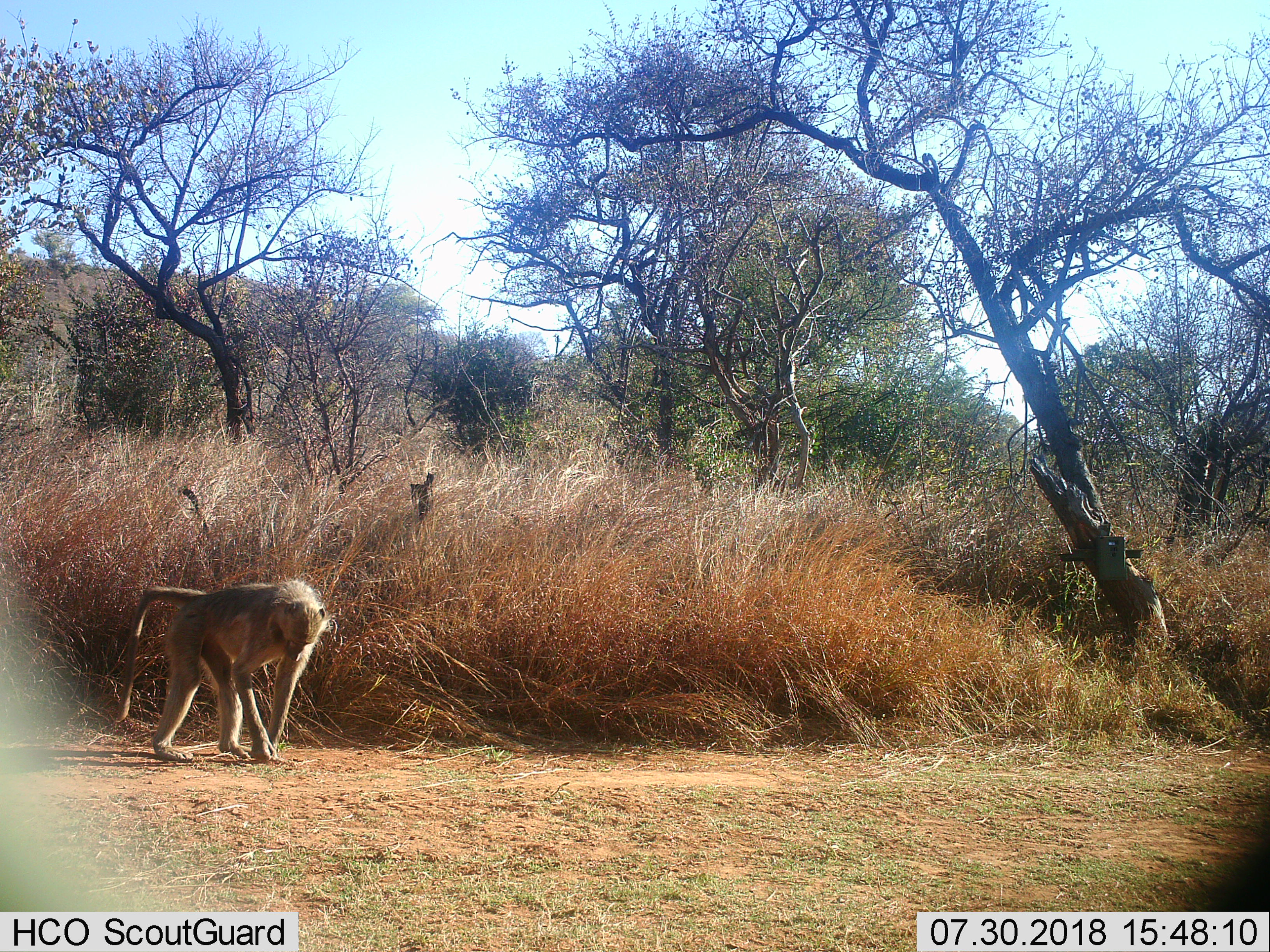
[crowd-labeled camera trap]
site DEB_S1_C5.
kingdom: Animalia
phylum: Chordata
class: Mammalia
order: Primates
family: Cercopithecidae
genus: Papio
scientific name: Papio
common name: baboon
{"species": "baboon (Papio)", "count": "1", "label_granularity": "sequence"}